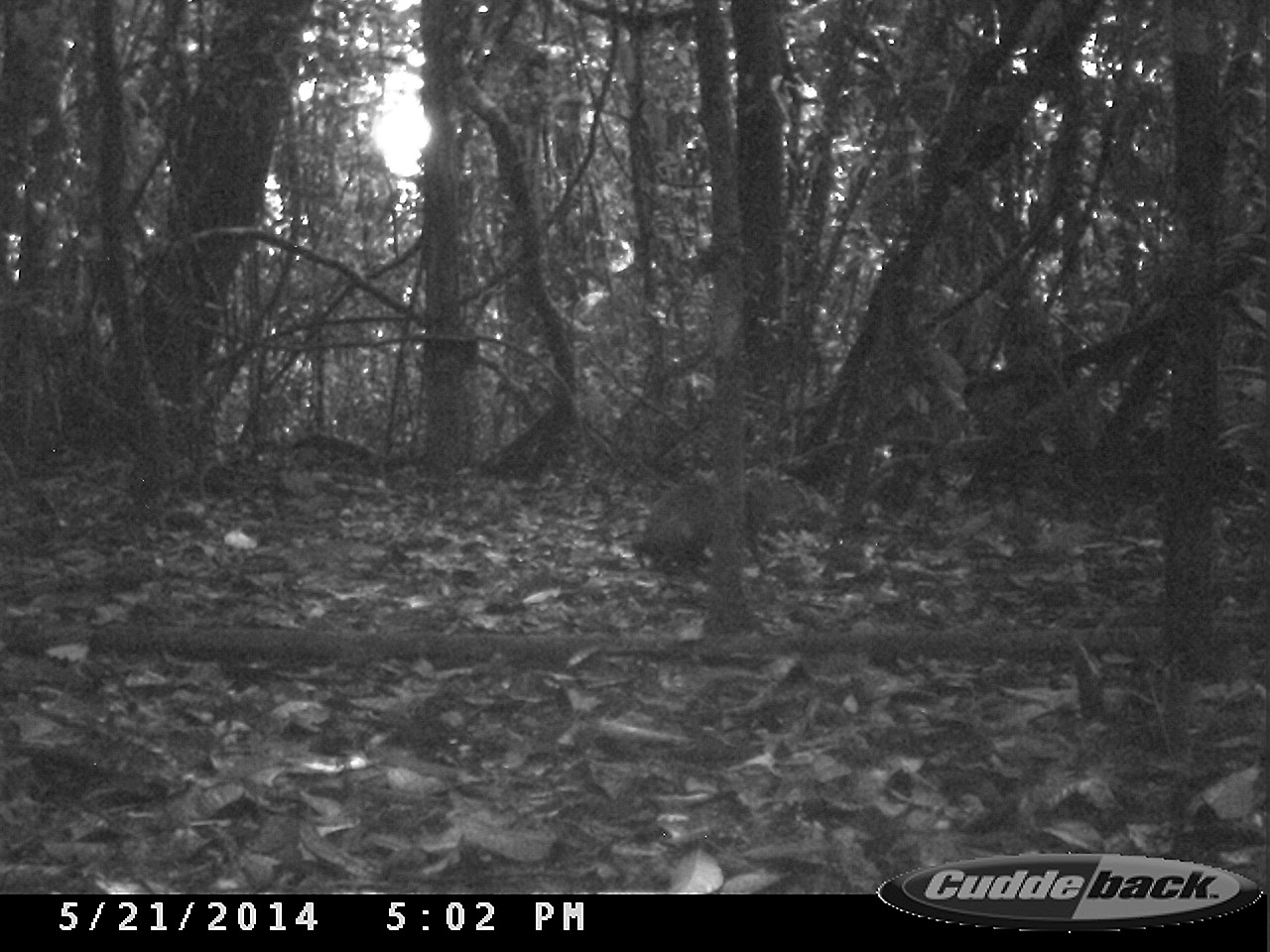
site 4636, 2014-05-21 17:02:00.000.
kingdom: Animalia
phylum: Chordata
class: Mammalia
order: Rodentia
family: Dasyproctidae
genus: Dasyprocta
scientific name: Dasyprocta leporina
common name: red-rumped agouti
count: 1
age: adult